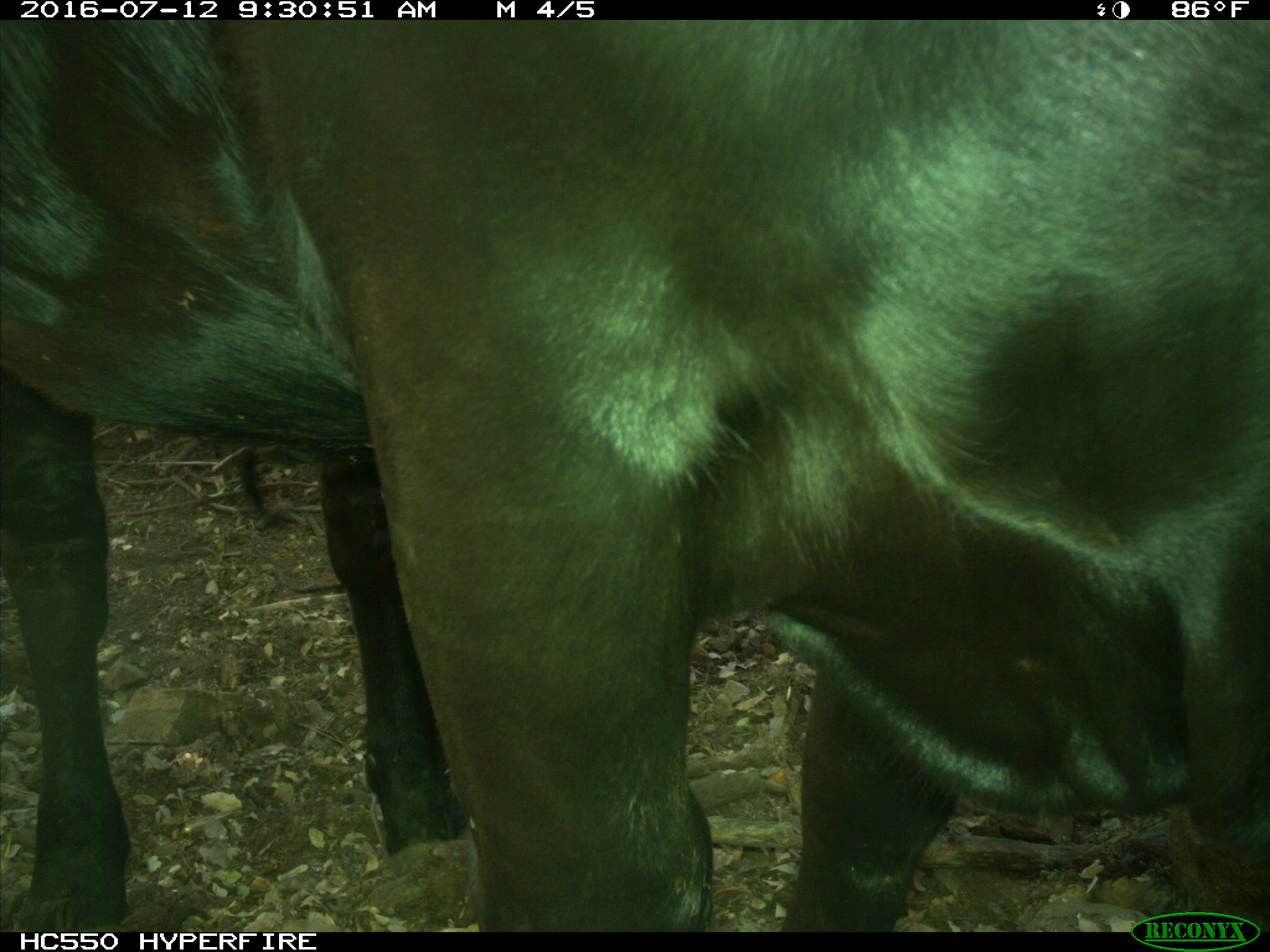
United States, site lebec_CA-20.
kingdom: Animalia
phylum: Chordata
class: Mammalia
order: Artiodactyla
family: Bovidae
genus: Bos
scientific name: Bos taurus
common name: domestic cow